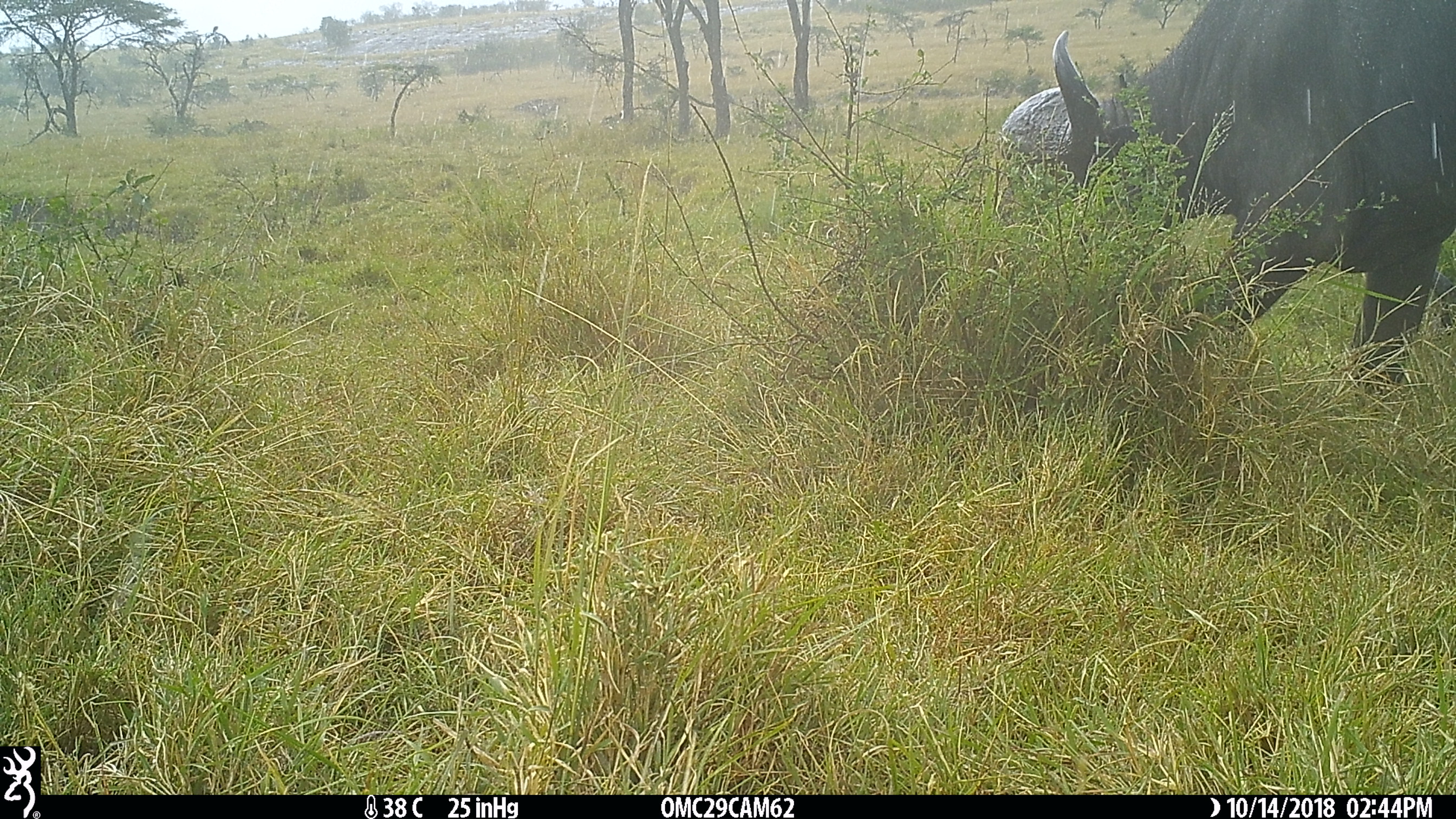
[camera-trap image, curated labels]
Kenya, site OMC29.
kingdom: Animalia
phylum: Chordata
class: Mammalia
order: Artiodactyla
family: Bovidae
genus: Syncerus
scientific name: Syncerus caffer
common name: buffalo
Buffalo (Syncerus caffer).